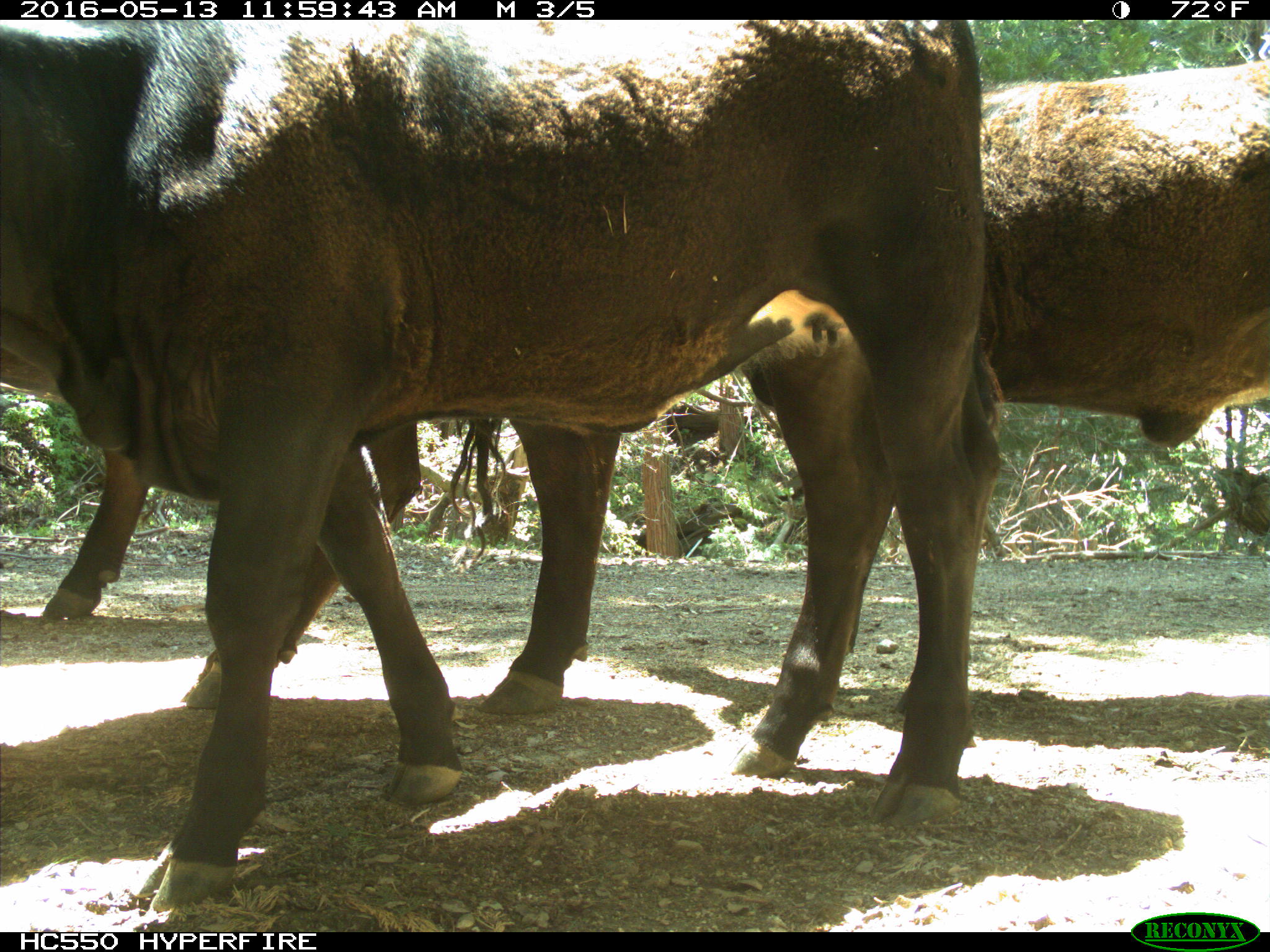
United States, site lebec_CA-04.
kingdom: Animalia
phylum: Chordata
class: Mammalia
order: Artiodactyla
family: Bovidae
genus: Bos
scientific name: Bos taurus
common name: domestic cow